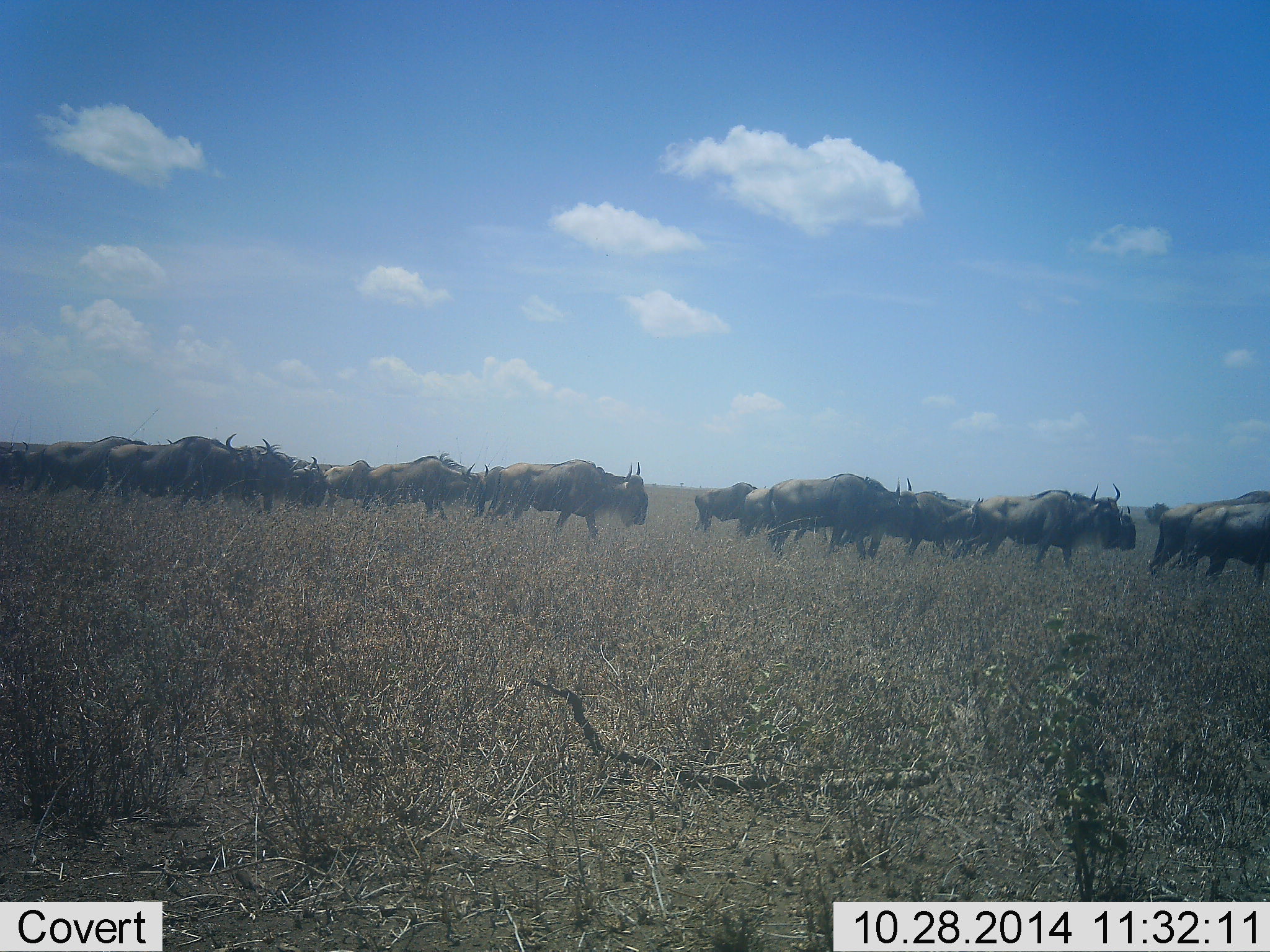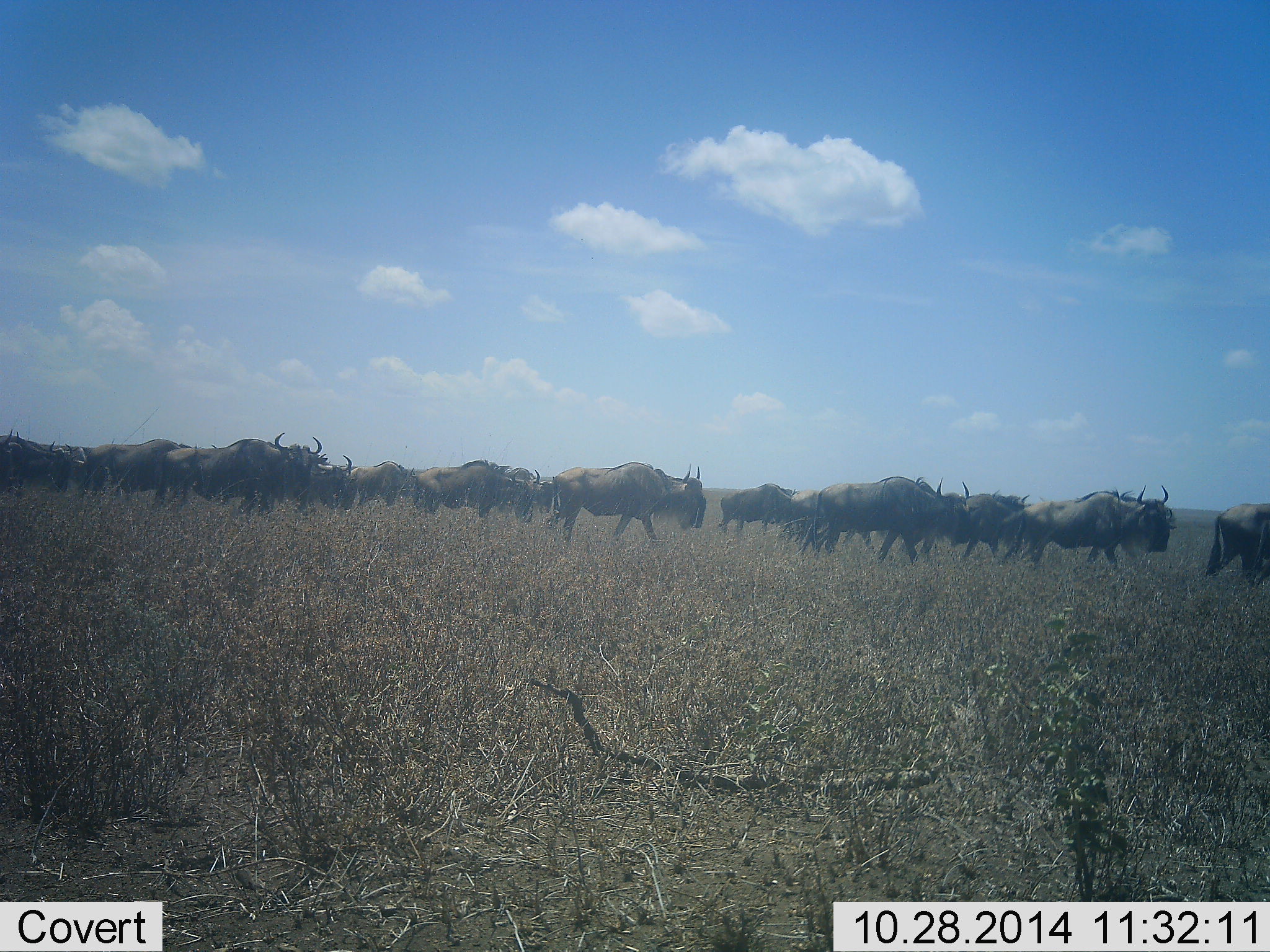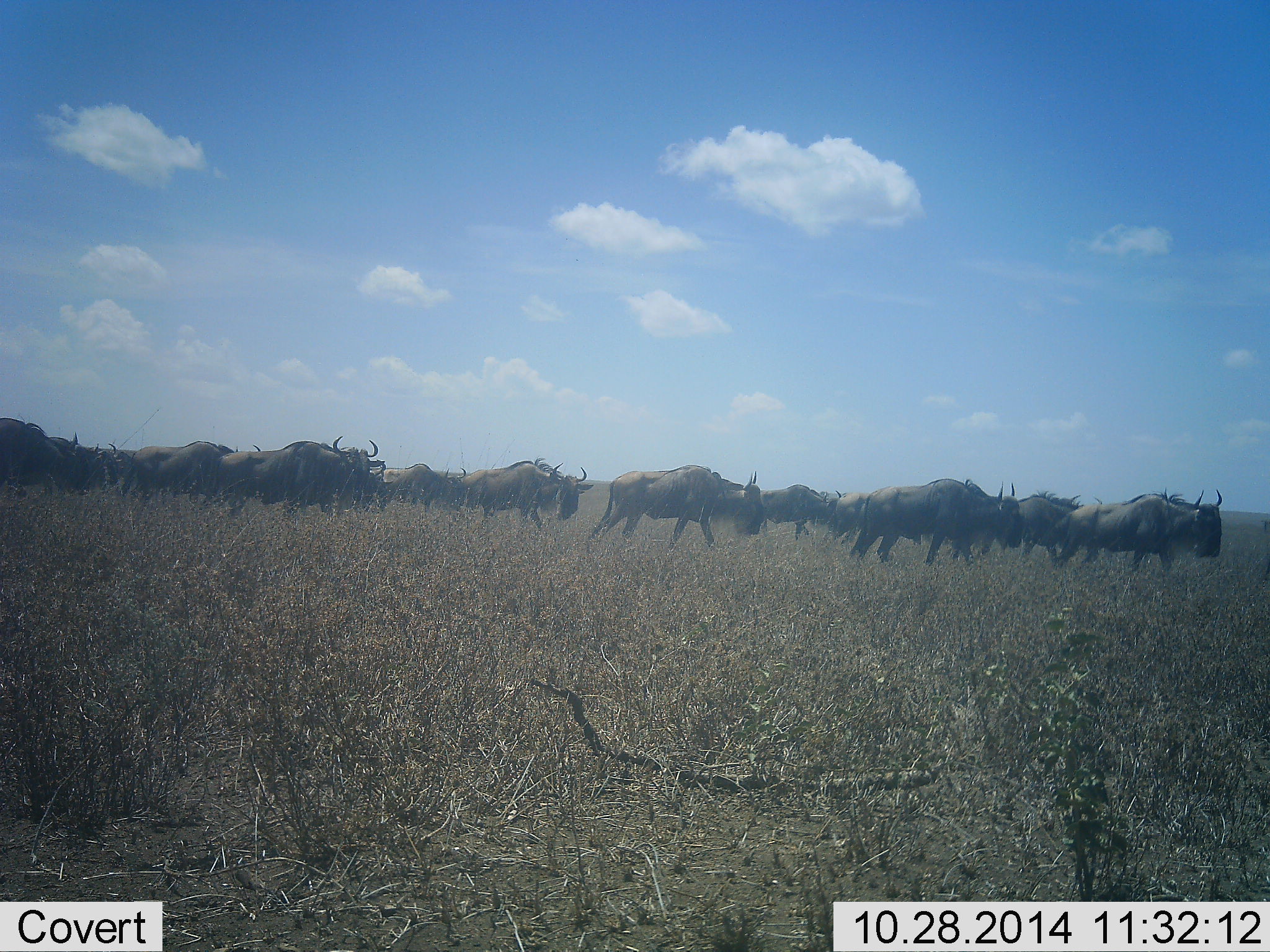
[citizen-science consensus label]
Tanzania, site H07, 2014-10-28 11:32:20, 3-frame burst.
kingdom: Animalia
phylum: Chordata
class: Mammalia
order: Artiodactyla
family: Bovidae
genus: Connochaetes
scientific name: Connochaetes taurinus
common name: blue wildebeest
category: wildebeest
Wildebeest (blue wildebeest) (Connochaetes taurinus), count 11-50. Behavior (volunteer vote fractions): standing 10%, resting 0%, moving 100%, interacting 20%. Young present (vote fraction): 0%. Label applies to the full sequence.